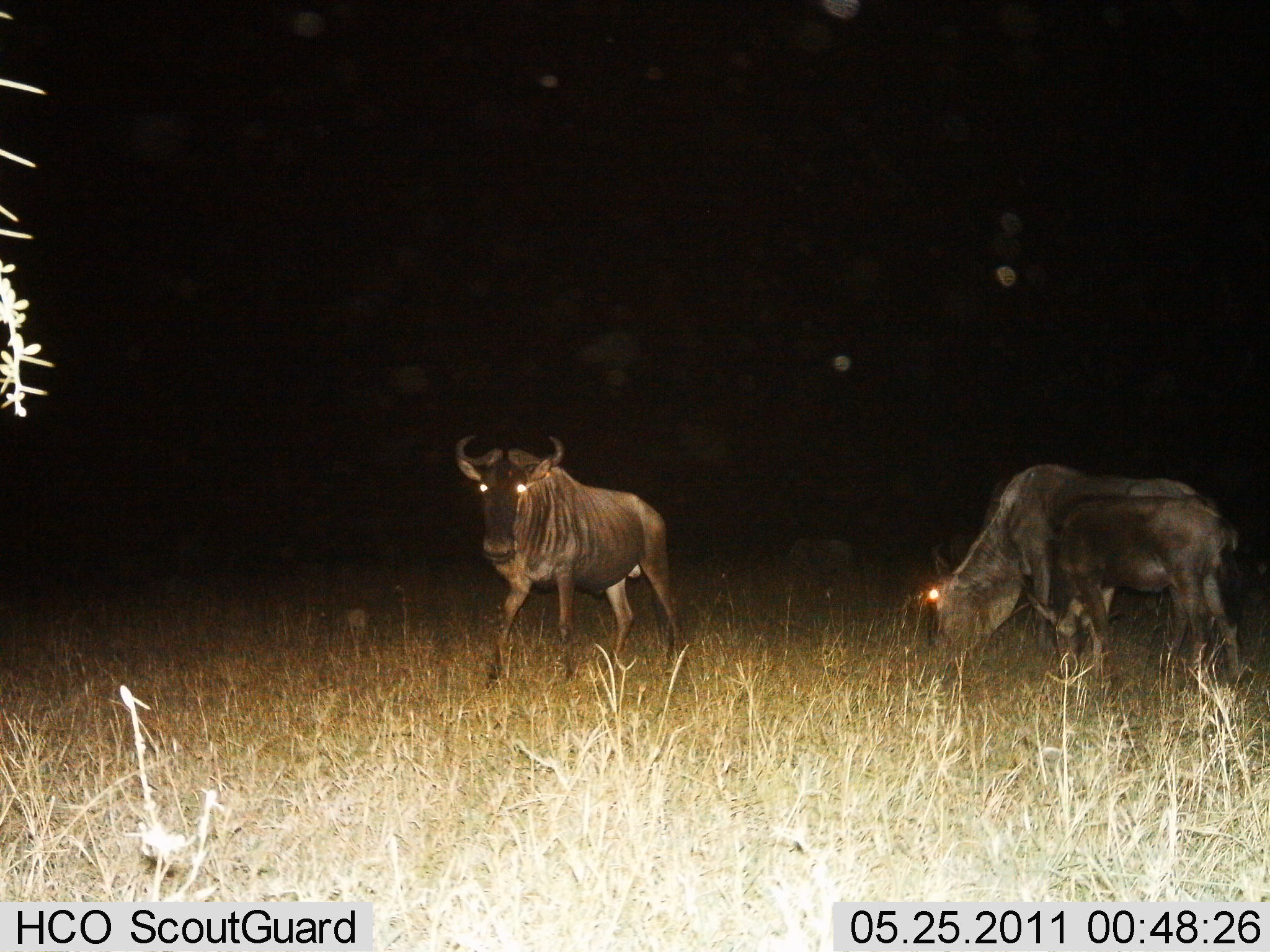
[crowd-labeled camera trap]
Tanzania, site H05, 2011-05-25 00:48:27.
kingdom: Animalia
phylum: Chordata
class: Mammalia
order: Artiodactyla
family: Bovidae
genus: Connochaetes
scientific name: Connochaetes taurinus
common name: blue wildebeest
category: wildebeest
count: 2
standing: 73%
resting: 0%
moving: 18%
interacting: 0%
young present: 9%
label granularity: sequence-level